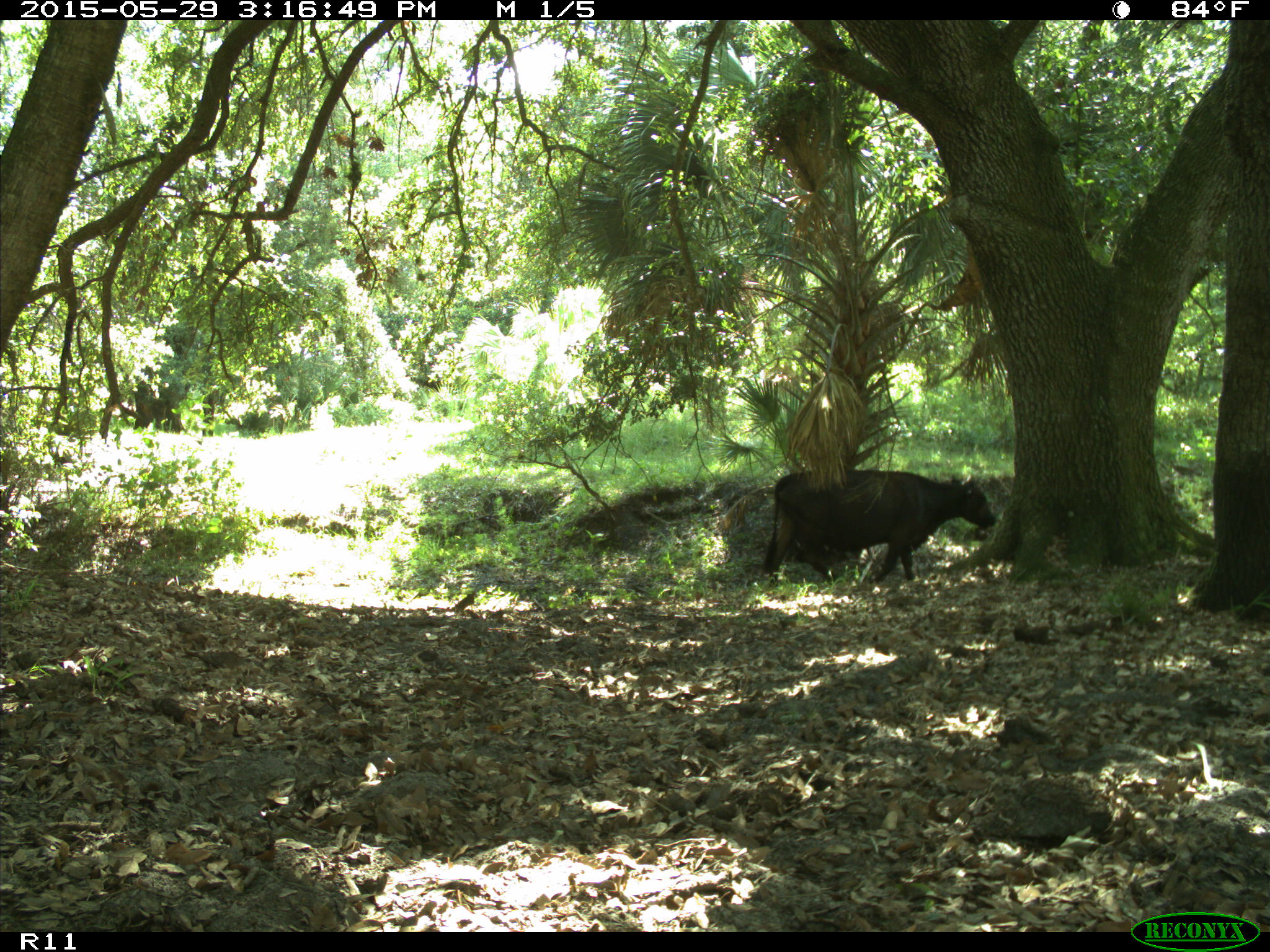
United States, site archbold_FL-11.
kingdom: Animalia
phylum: Chordata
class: Mammalia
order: Artiodactyla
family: Bovidae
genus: Bos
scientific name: Bos taurus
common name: domestic cow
Bos taurus (domestic cow).